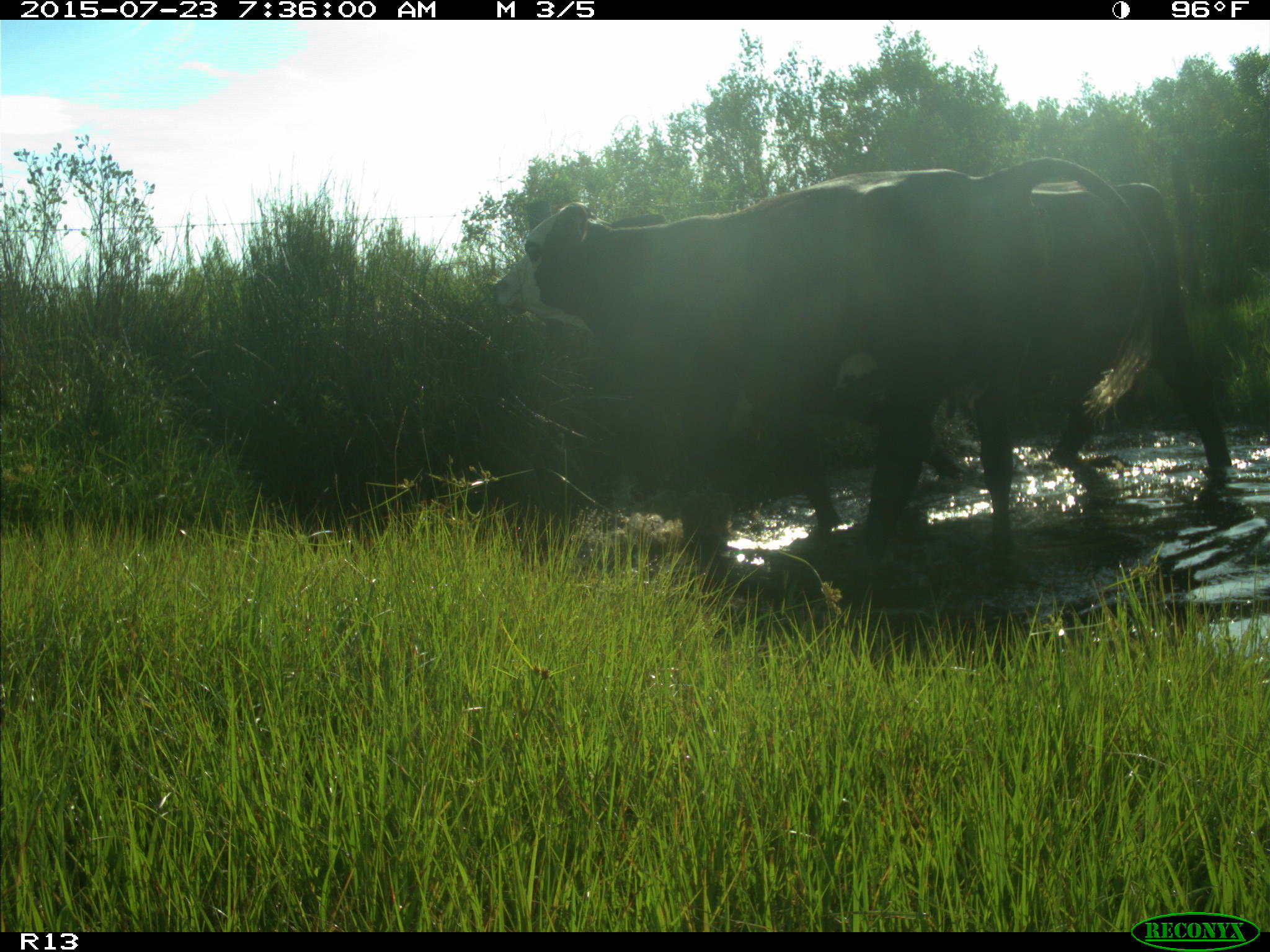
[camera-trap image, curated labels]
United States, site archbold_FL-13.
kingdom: Animalia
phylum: Chordata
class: Mammalia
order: Artiodactyla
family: Bovidae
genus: Bos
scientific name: Bos taurus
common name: domestic cow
Bos taurus (domestic cow).